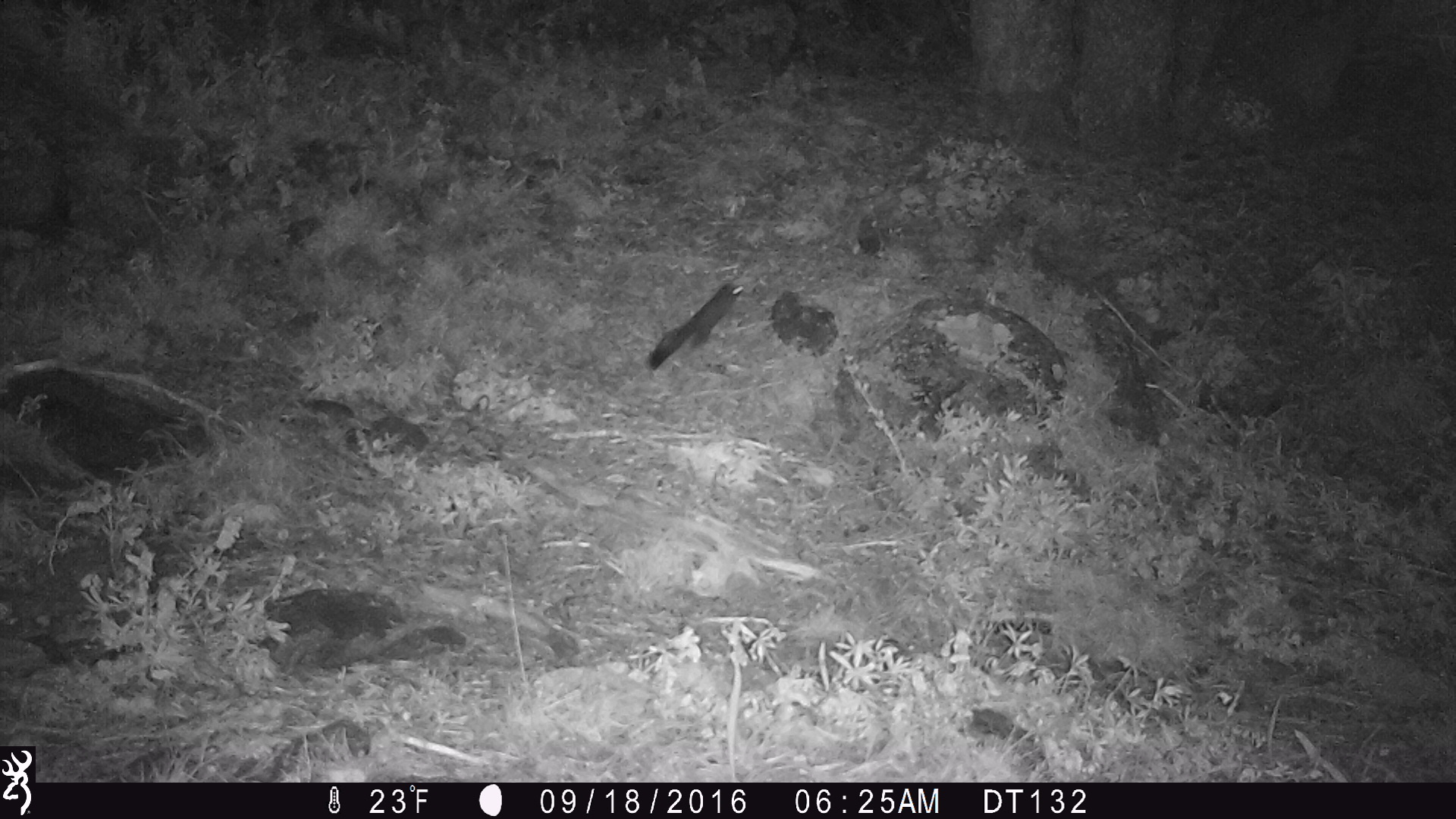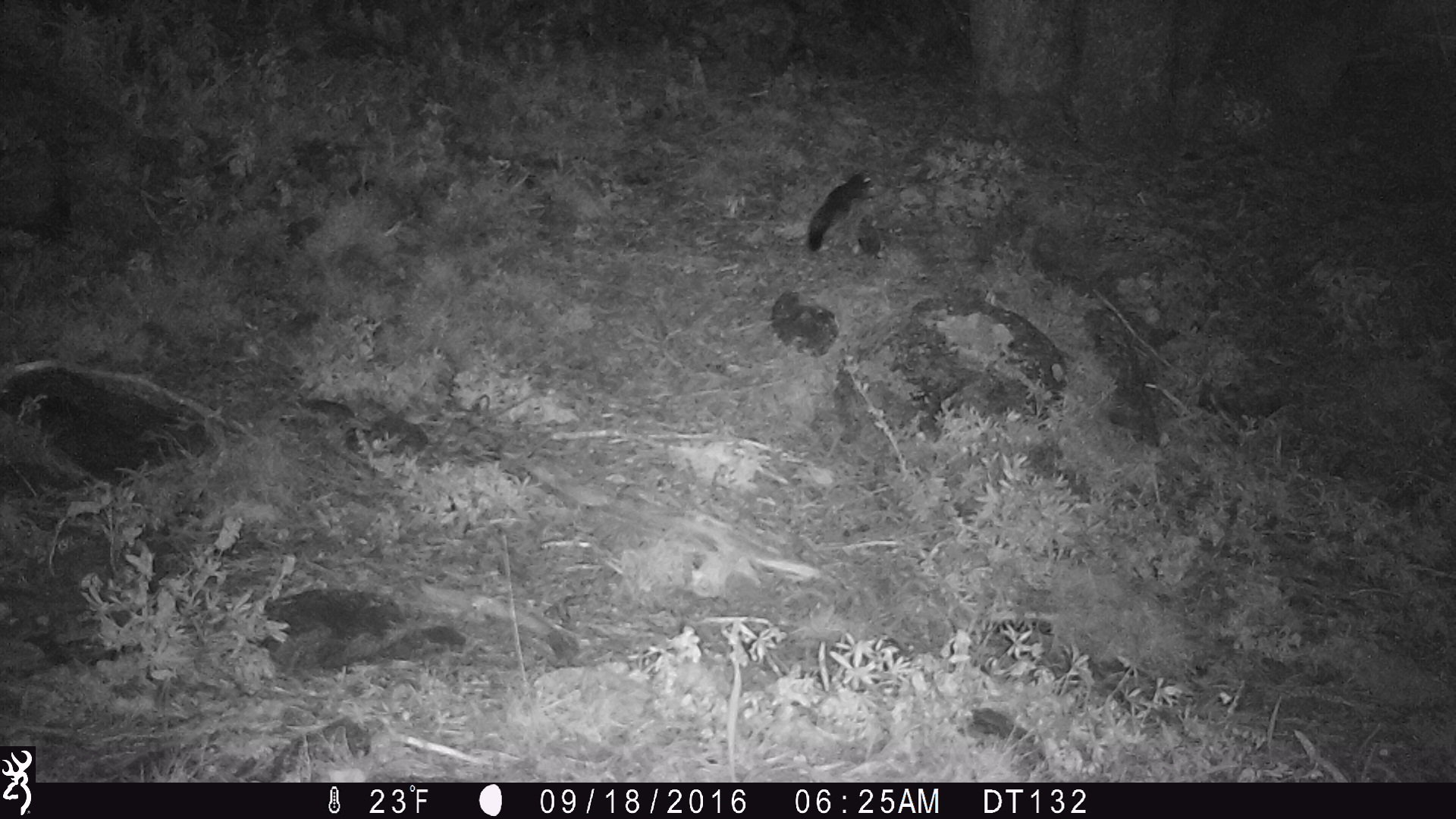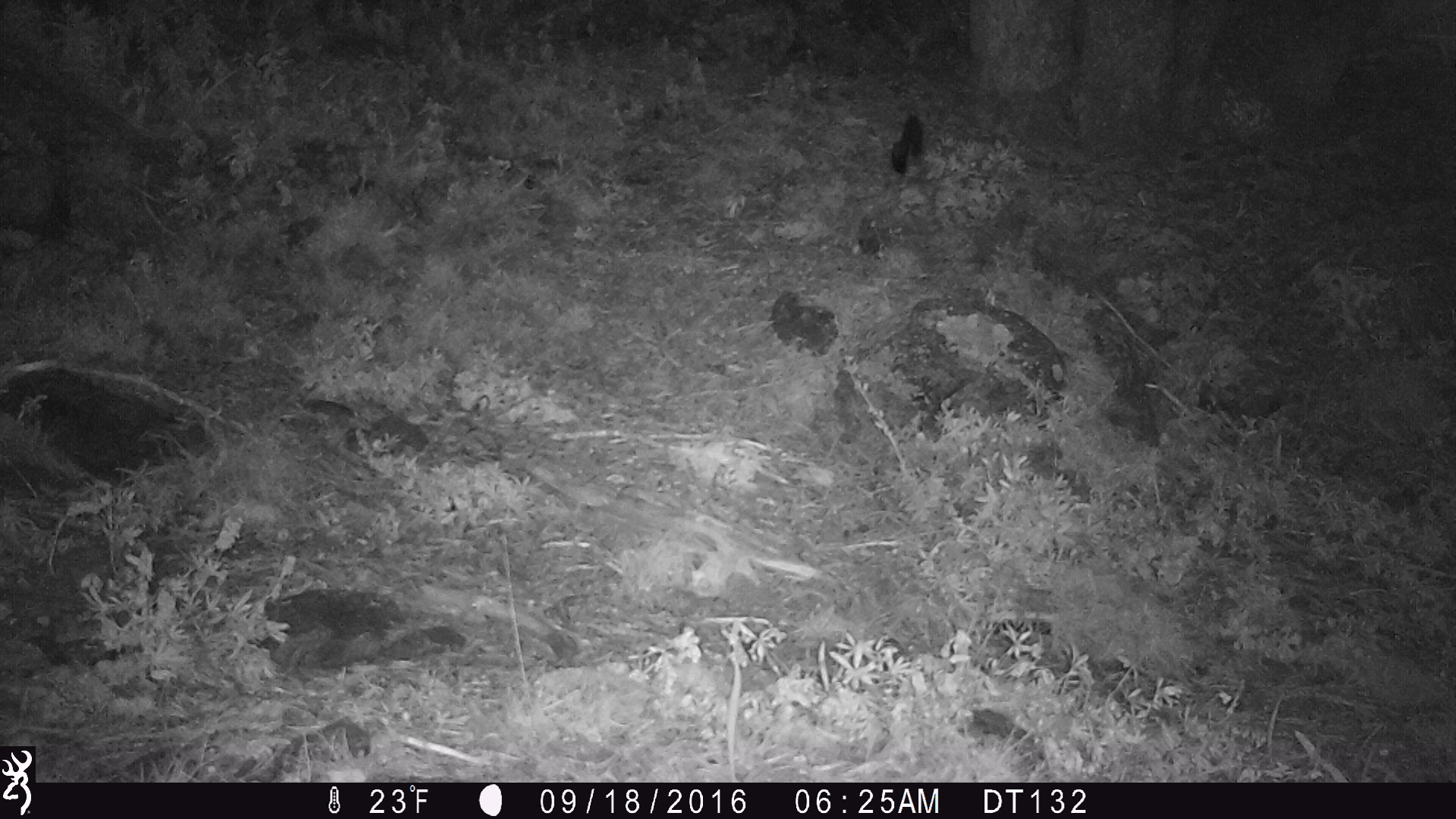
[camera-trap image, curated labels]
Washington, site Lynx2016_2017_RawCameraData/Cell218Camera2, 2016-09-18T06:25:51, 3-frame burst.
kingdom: Animalia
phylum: Chordata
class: Mammalia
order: Carnivora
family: Mustelidae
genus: Martes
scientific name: Martes americana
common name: american marten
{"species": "Martes americana (american marten)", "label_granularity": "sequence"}